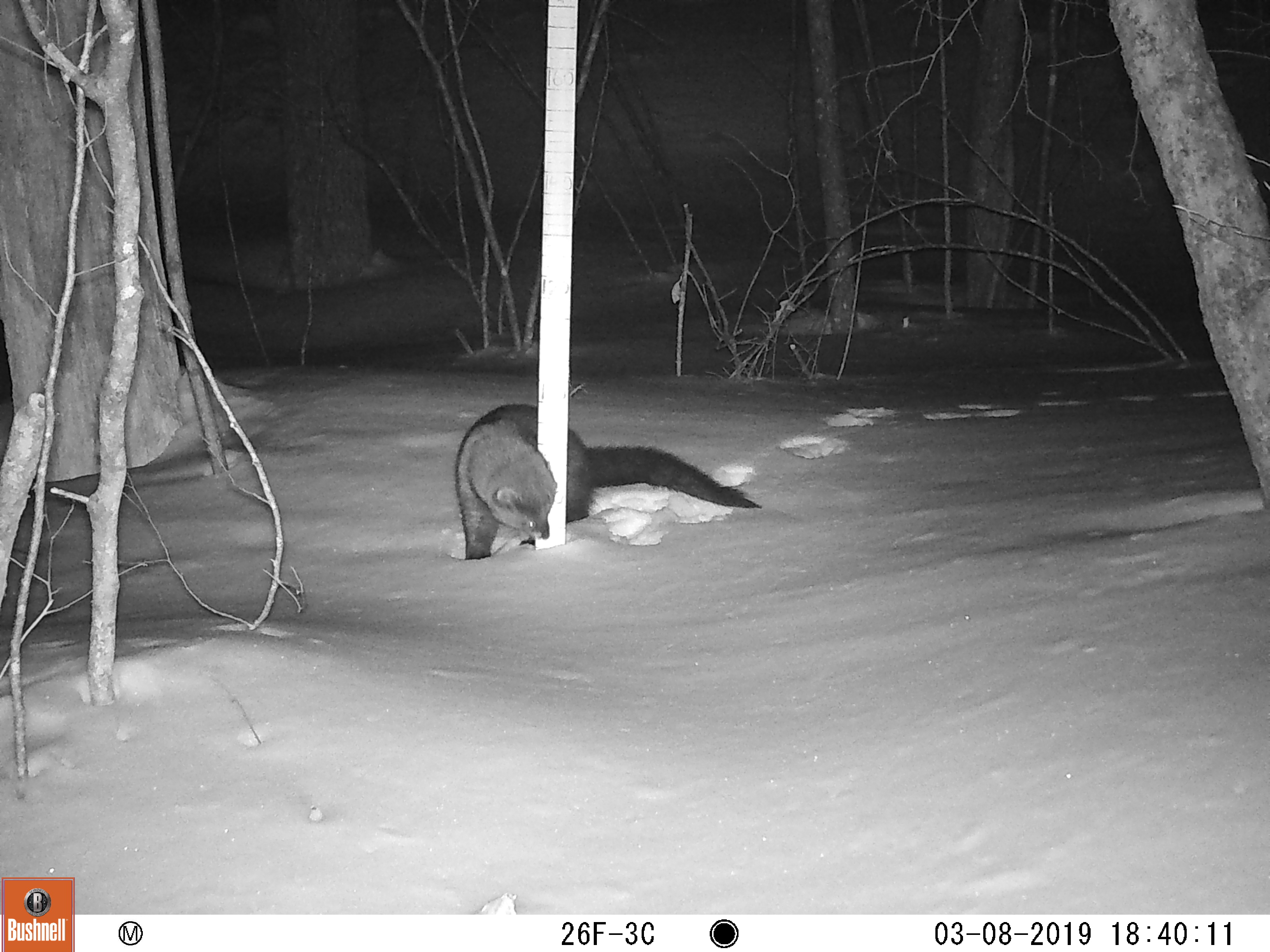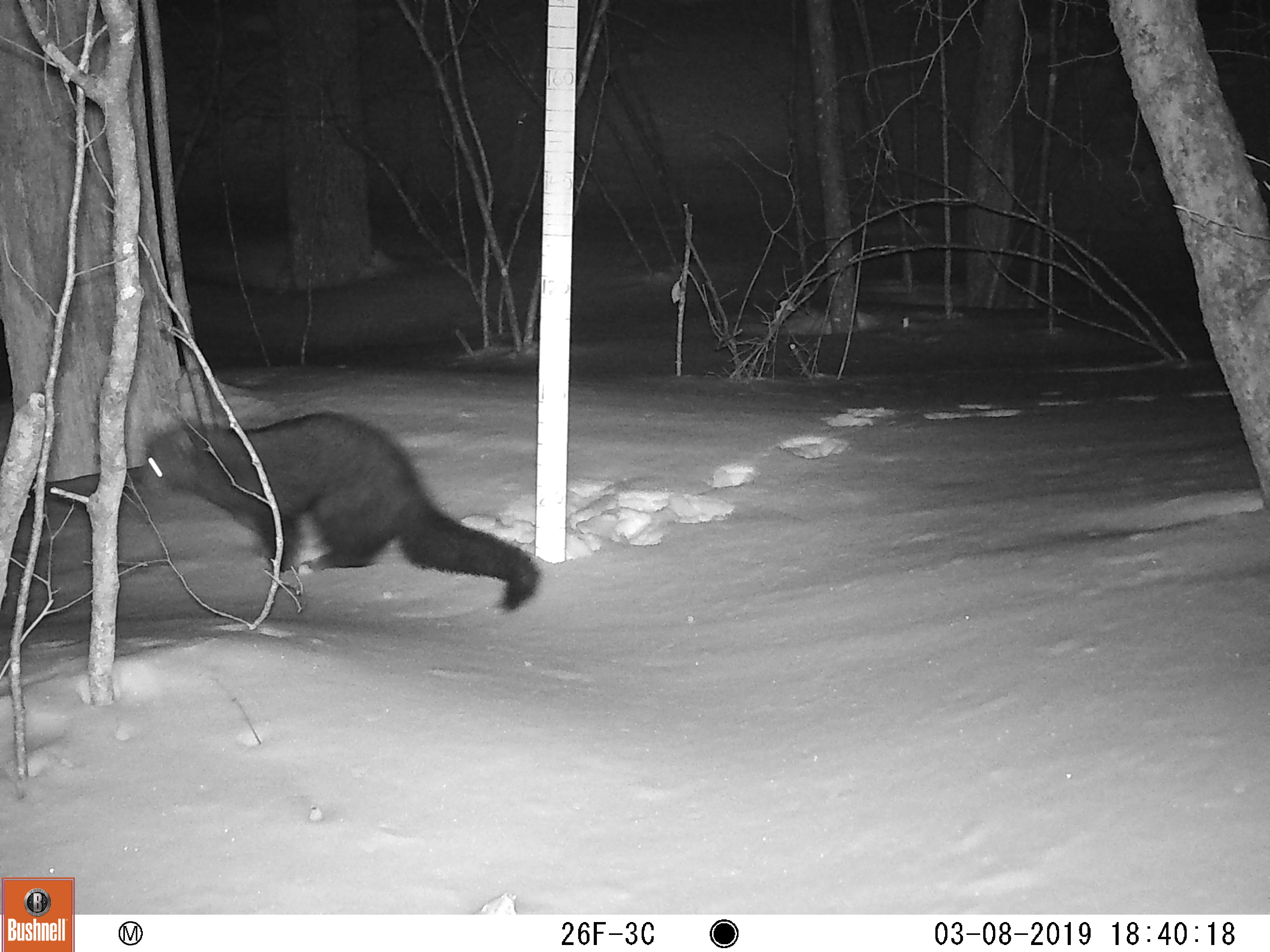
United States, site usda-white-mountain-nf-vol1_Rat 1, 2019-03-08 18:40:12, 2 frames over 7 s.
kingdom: Animalia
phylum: Chordata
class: Mammalia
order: Carnivora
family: Mustelidae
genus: Pekania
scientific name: Pekania pennanti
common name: fisher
Fisher (Pekania pennanti).